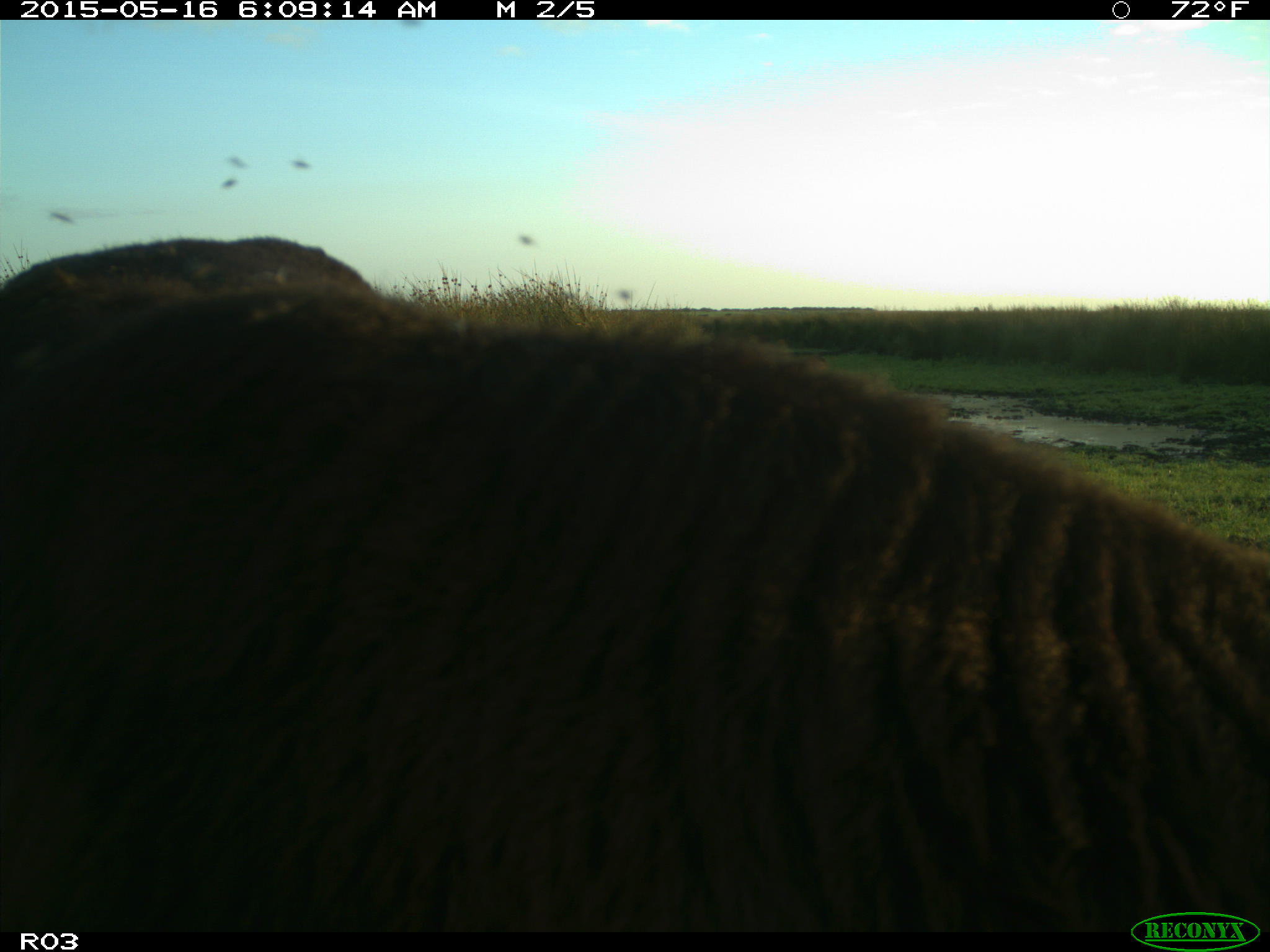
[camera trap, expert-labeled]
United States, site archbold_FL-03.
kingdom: Animalia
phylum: Chordata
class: Mammalia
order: Artiodactyla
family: Bovidae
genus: Bos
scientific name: Bos taurus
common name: domestic cow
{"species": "Bos taurus (domestic cow)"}